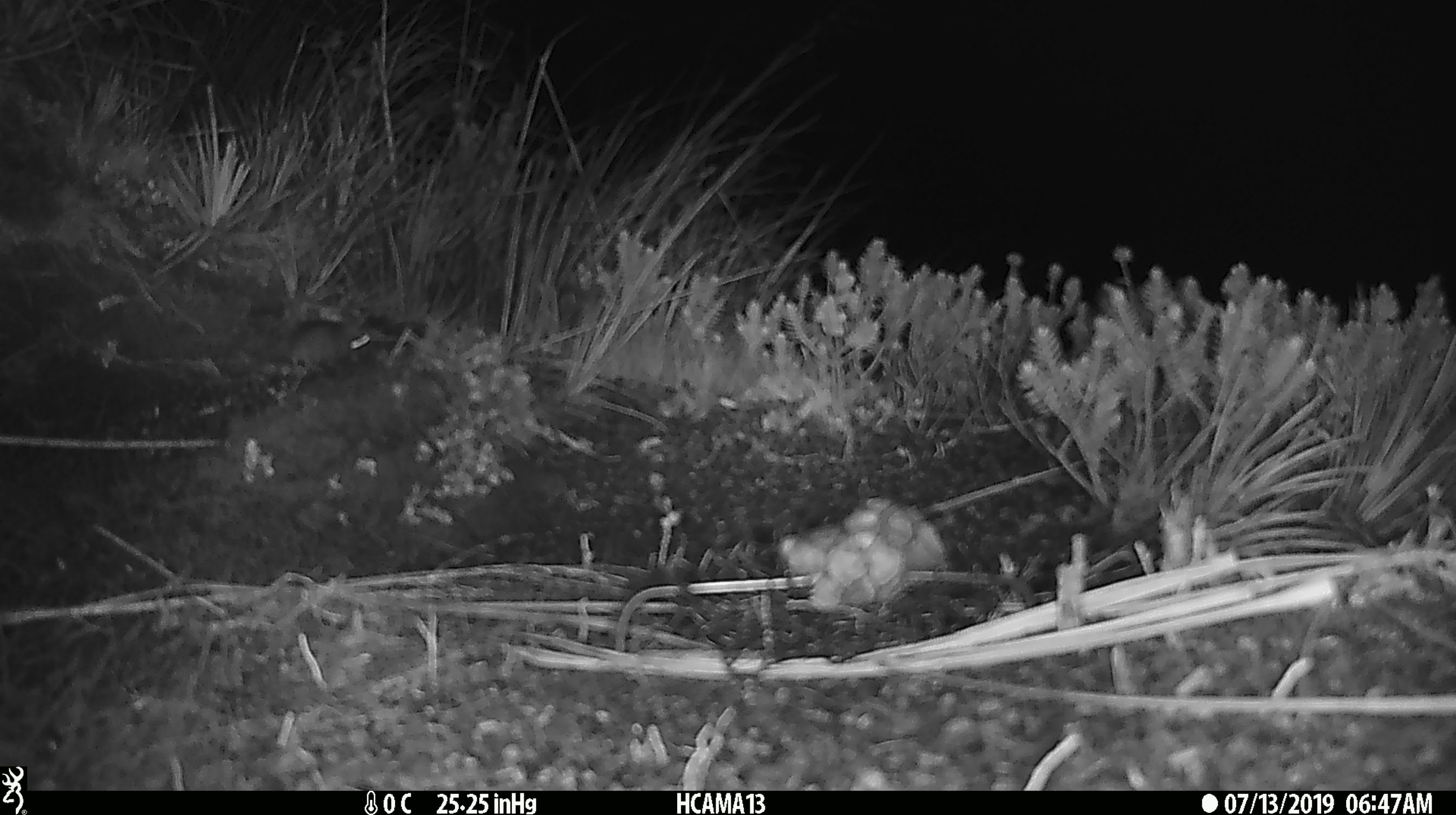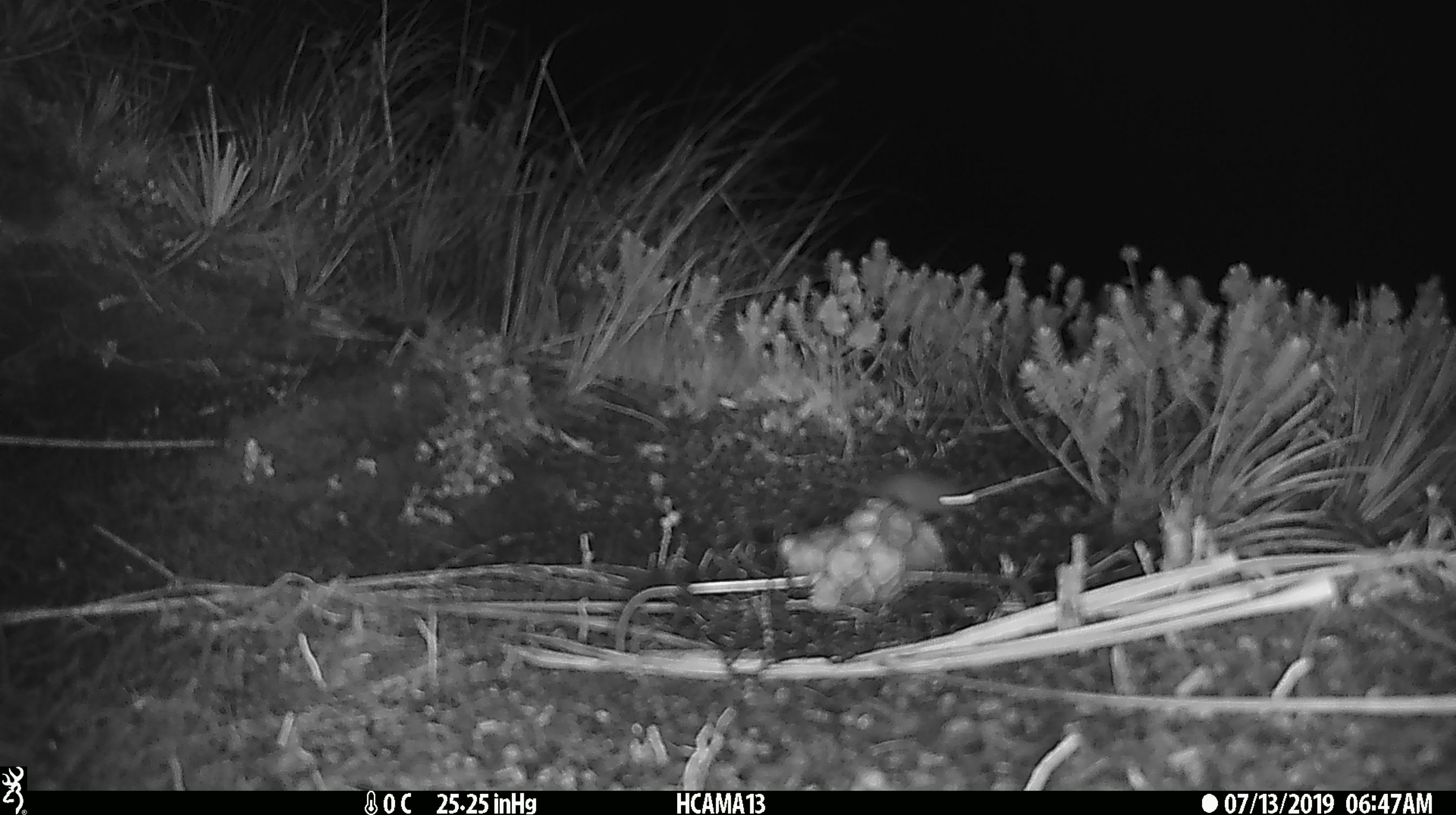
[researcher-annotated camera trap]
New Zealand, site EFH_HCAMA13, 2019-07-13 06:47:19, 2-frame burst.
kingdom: Animalia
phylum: Chordata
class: Mammalia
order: Rodentia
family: Muridae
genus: Mus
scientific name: Mus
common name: mouse